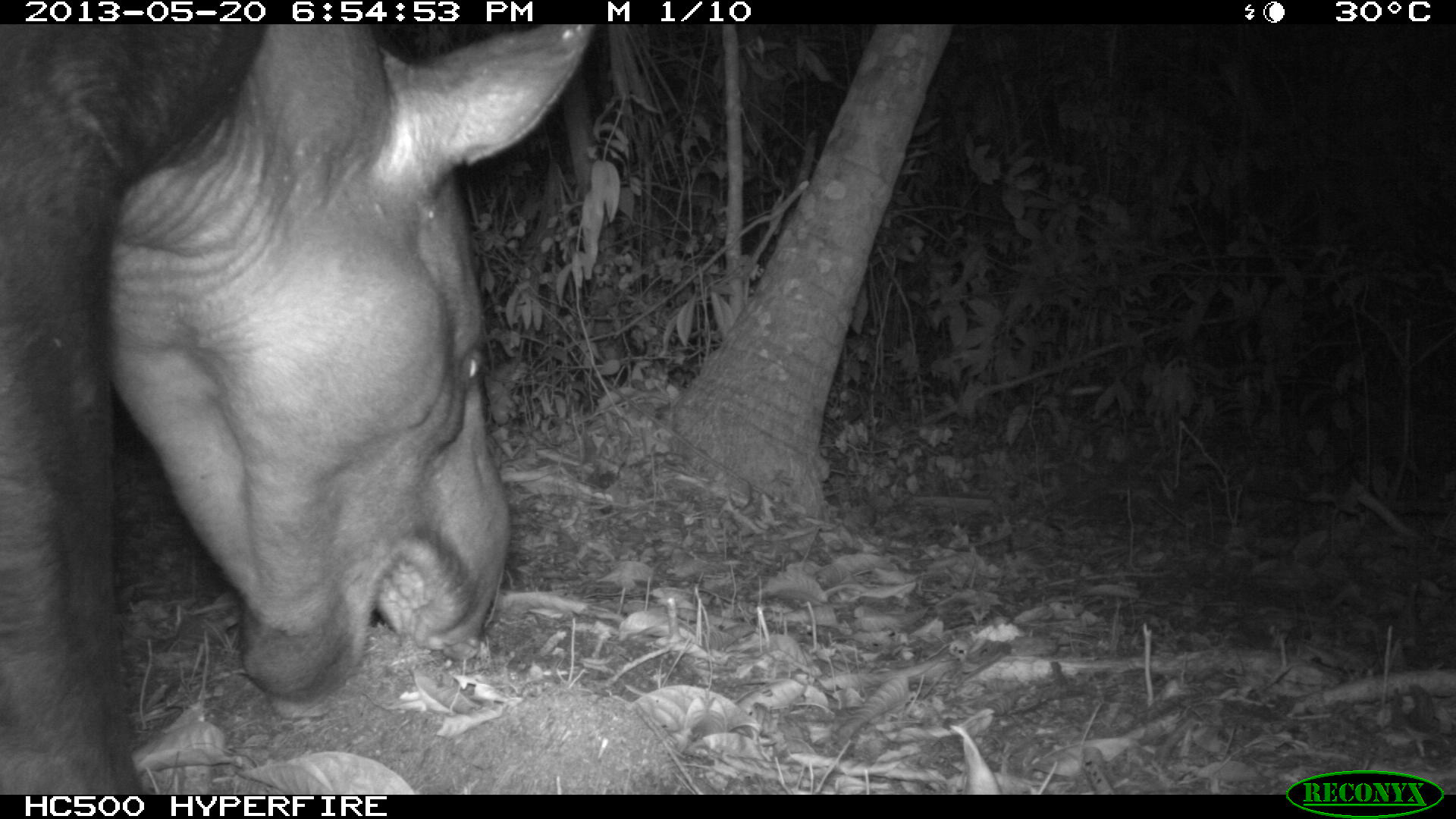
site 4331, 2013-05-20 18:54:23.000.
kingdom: Animalia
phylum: Chordata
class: Mammalia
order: Perissodactyla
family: Tapiridae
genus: Tapirus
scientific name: Tapirus bairdii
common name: baird's tapir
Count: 1.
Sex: male.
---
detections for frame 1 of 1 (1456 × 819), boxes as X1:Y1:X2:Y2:
tapirus bairdii: 0:25:593:794